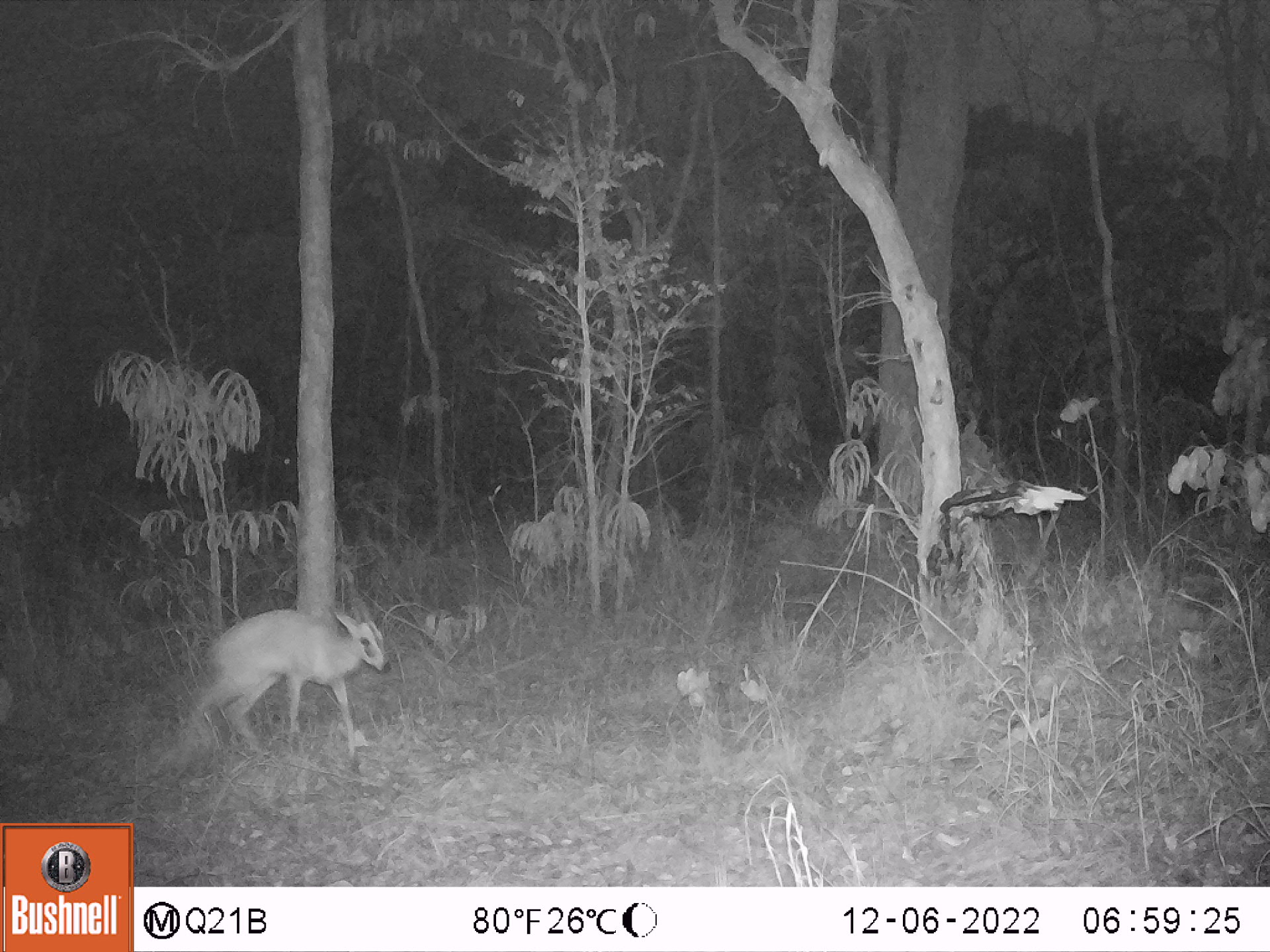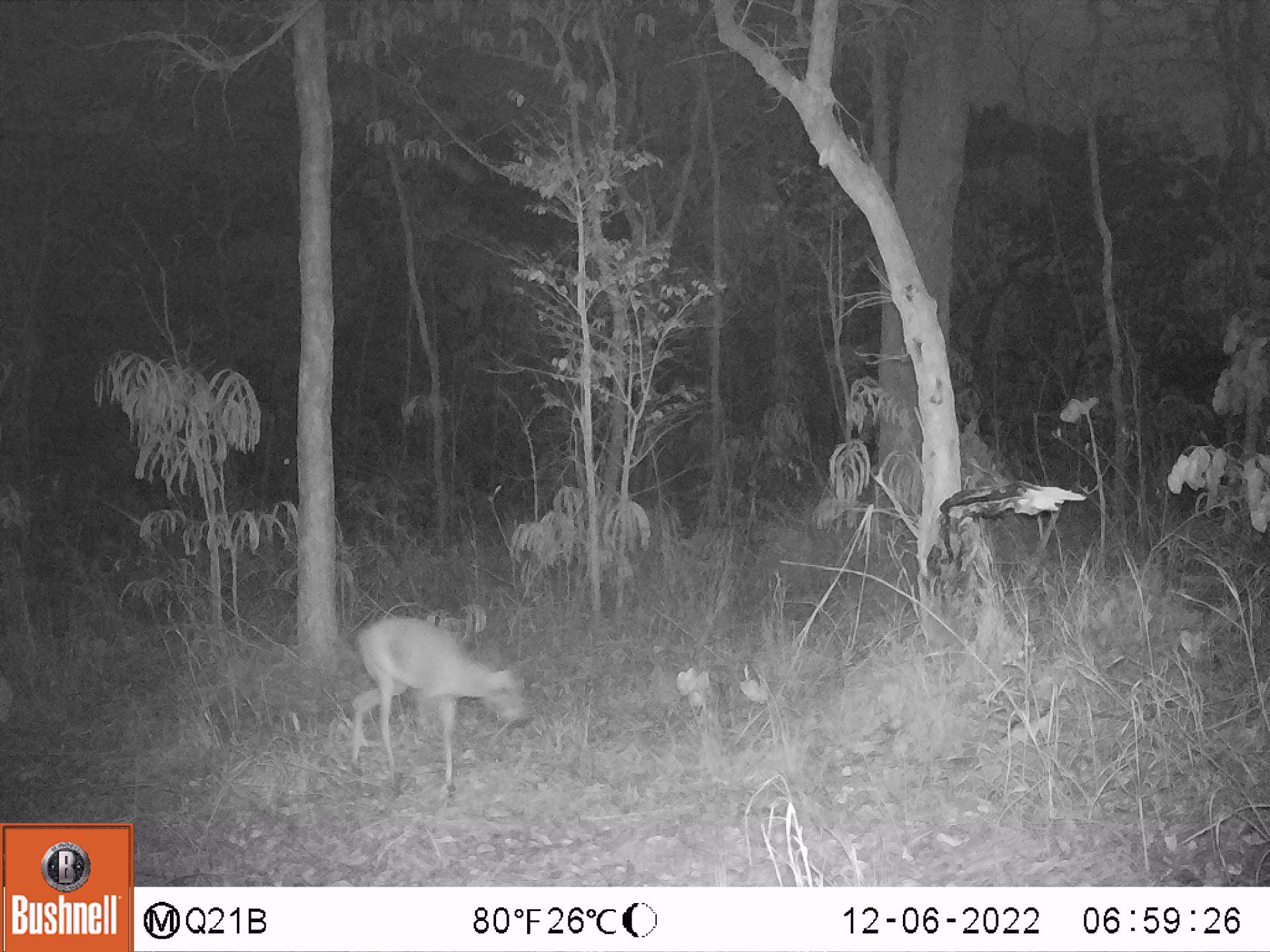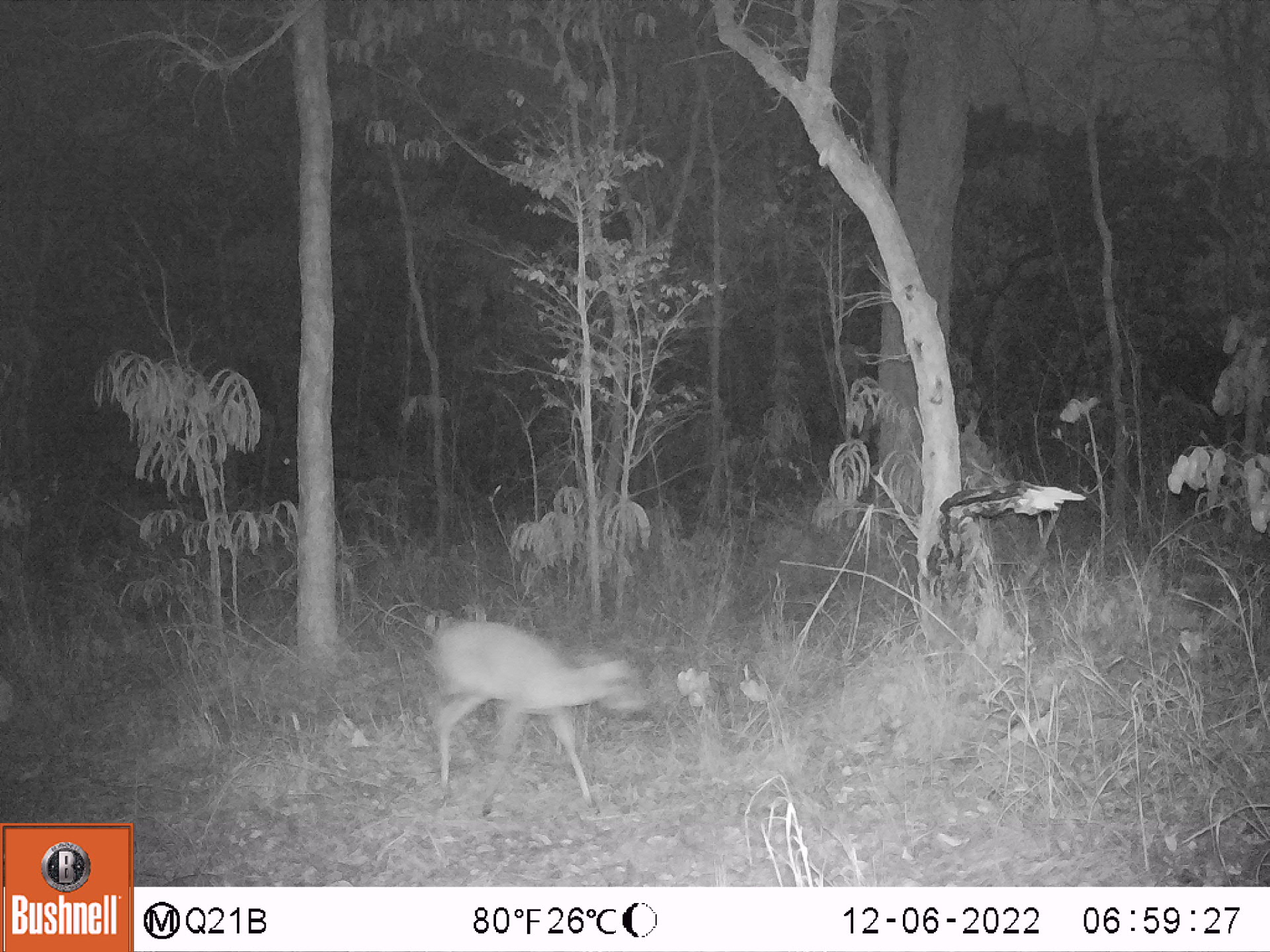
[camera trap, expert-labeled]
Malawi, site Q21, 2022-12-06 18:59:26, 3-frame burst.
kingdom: Animalia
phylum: Chordata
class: Mammalia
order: Artiodactyla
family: Bovidae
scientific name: Antilopinae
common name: small antelope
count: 1